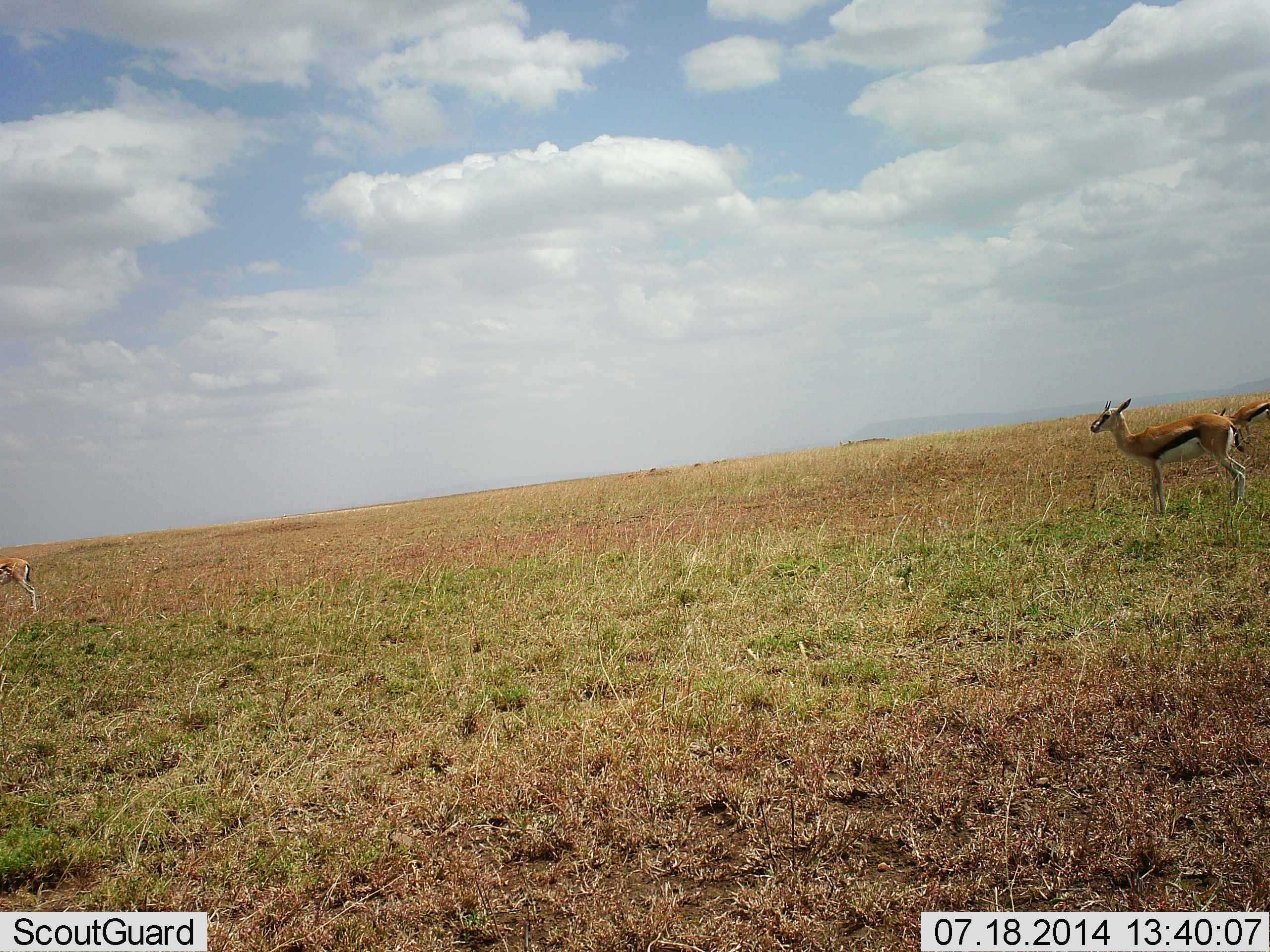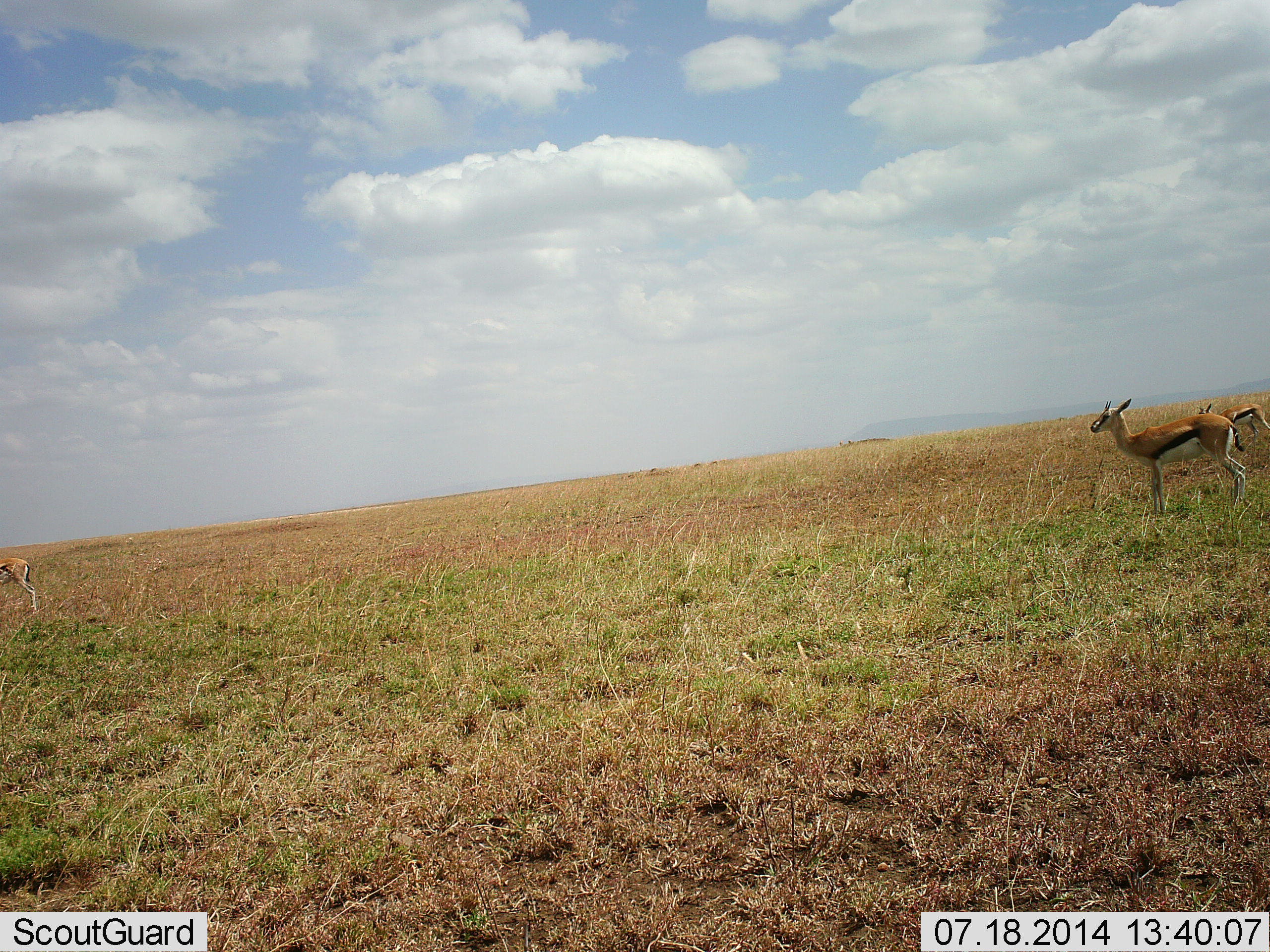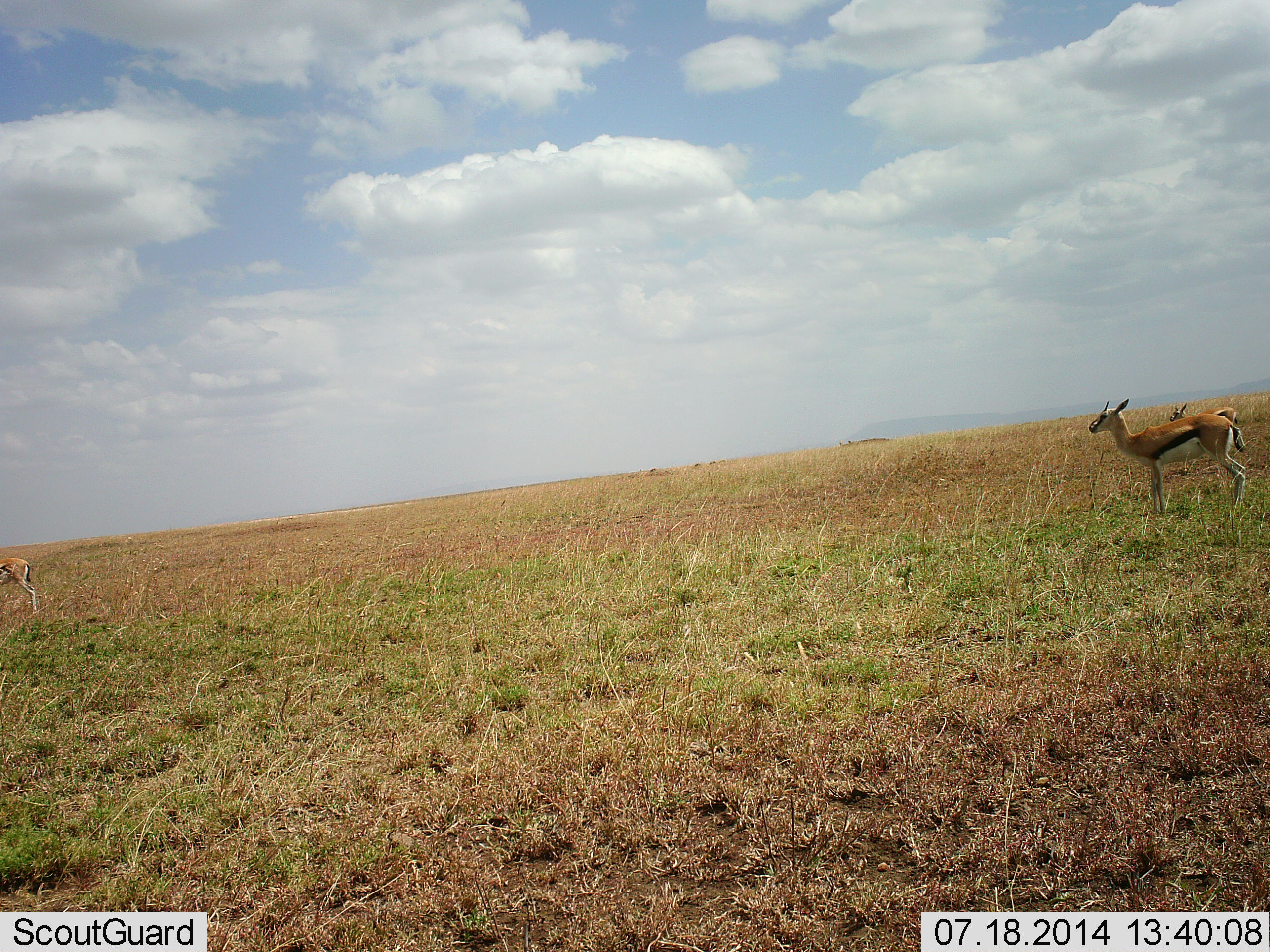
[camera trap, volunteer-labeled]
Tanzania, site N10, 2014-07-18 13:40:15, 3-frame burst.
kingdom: Animalia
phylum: Chordata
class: Mammalia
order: Artiodactyla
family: Bovidae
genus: Eudorcas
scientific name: Eudorcas thomsonii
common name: thomson's gazelle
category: gazellethomsons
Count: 3.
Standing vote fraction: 90%.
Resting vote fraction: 0%.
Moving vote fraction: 50%.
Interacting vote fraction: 0%.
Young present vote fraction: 0%.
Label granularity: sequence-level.